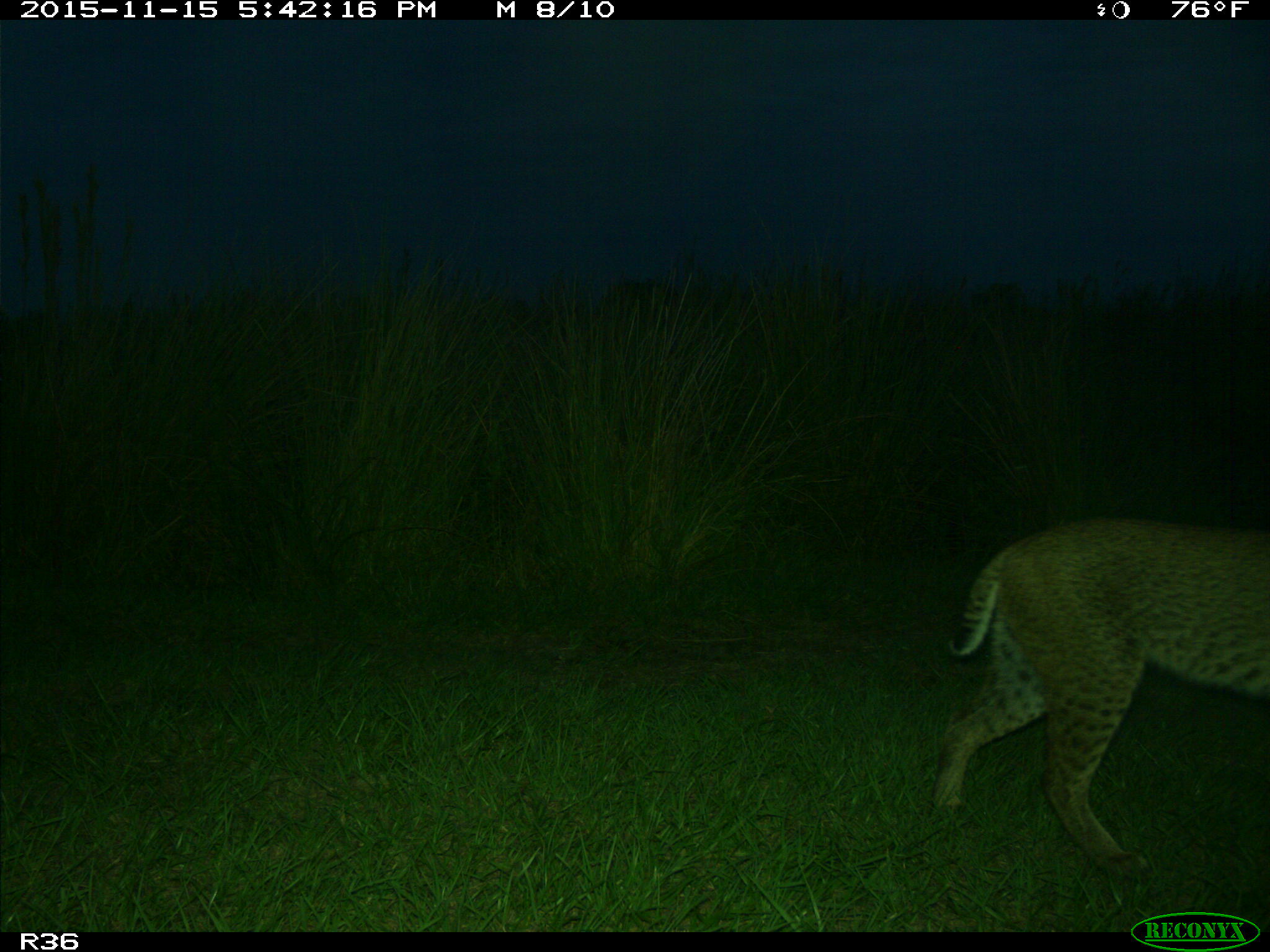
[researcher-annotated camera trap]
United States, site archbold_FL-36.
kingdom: Animalia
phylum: Chordata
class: Mammalia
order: Carnivora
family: Felidae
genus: Lynx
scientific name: Lynx rufus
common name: bobcat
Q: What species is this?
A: Lynx rufus (bobcat).